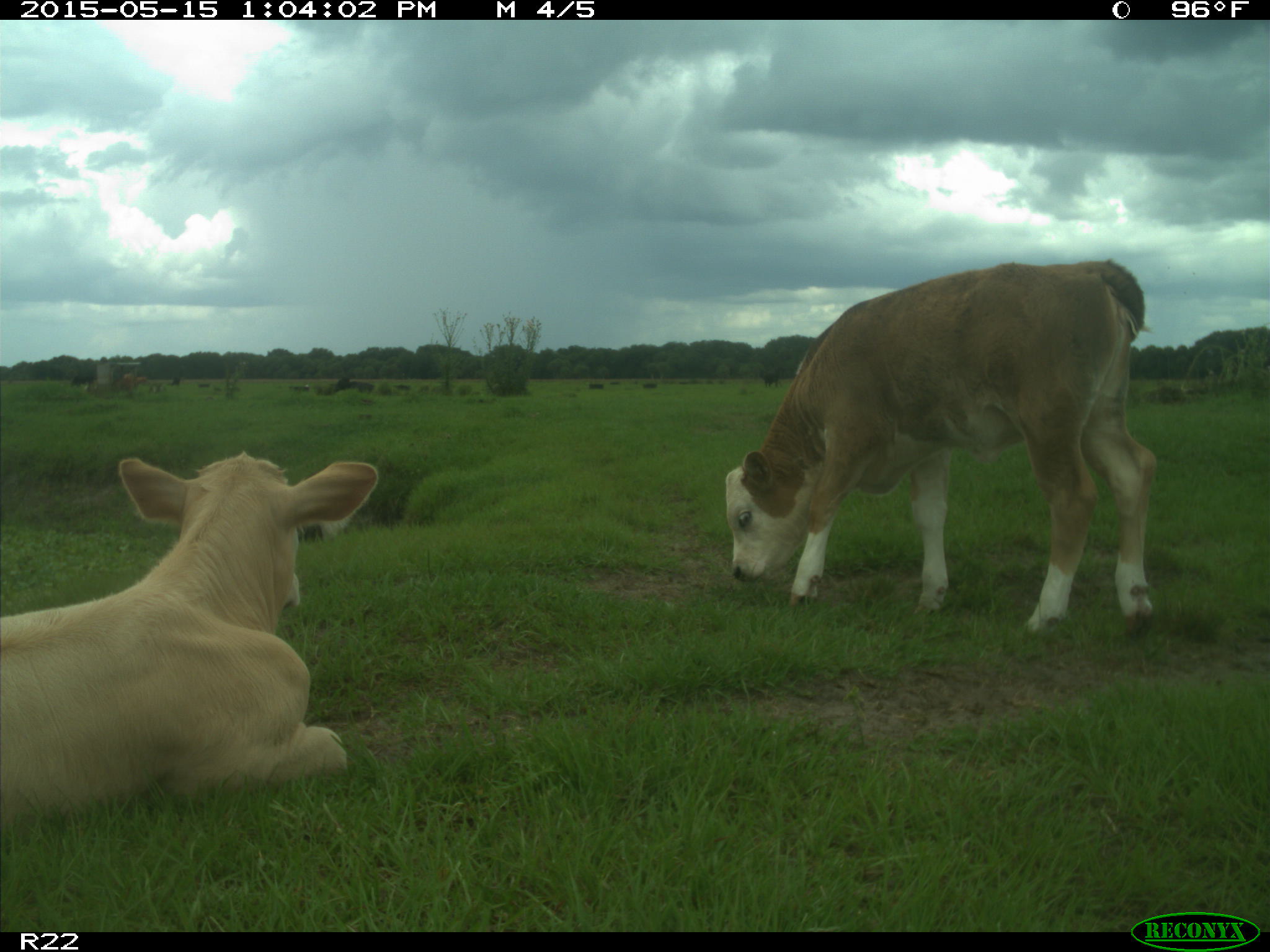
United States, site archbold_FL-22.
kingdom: Animalia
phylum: Chordata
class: Mammalia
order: Artiodactyla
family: Bovidae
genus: Bos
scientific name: Bos taurus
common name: domestic cow